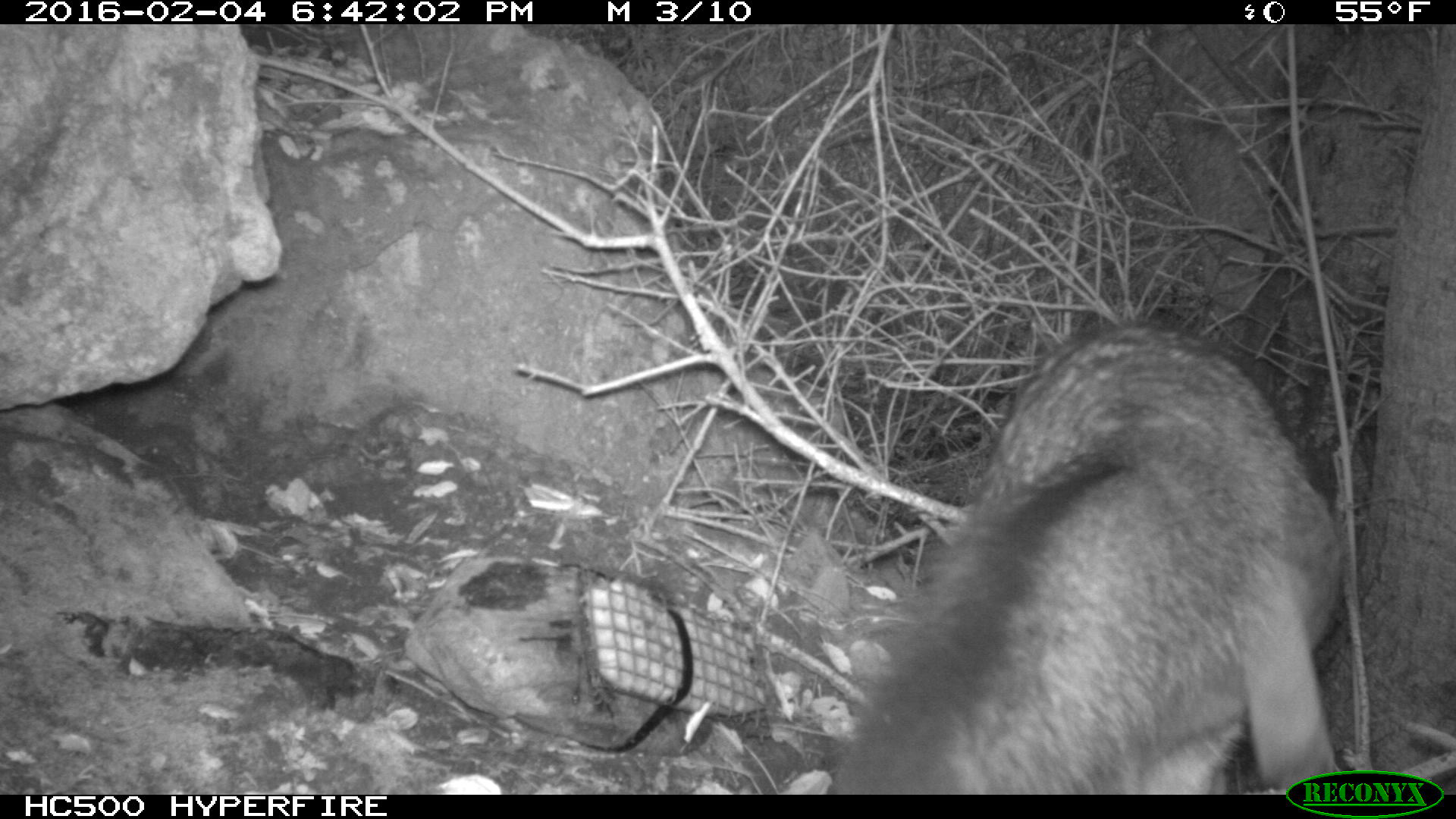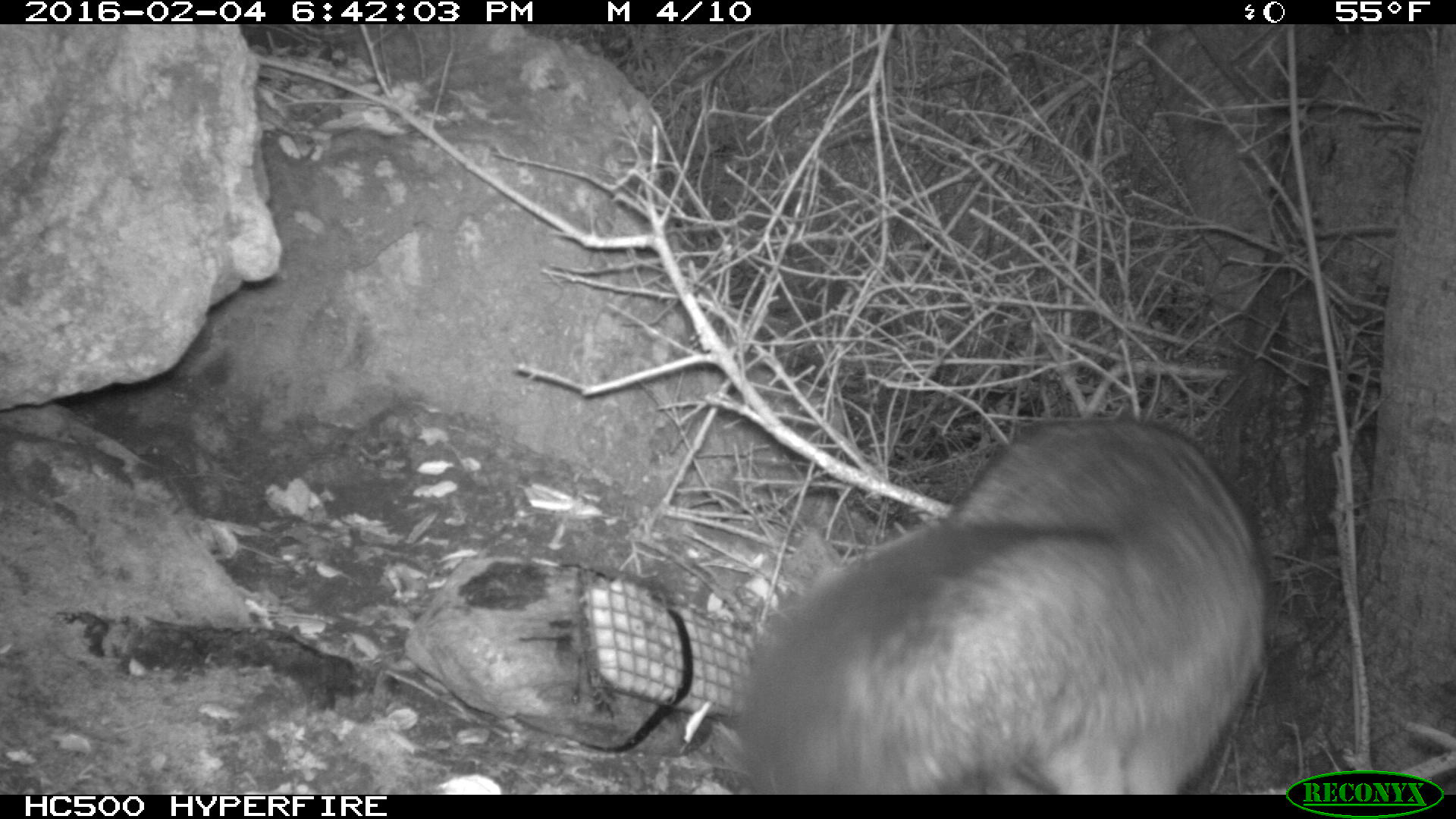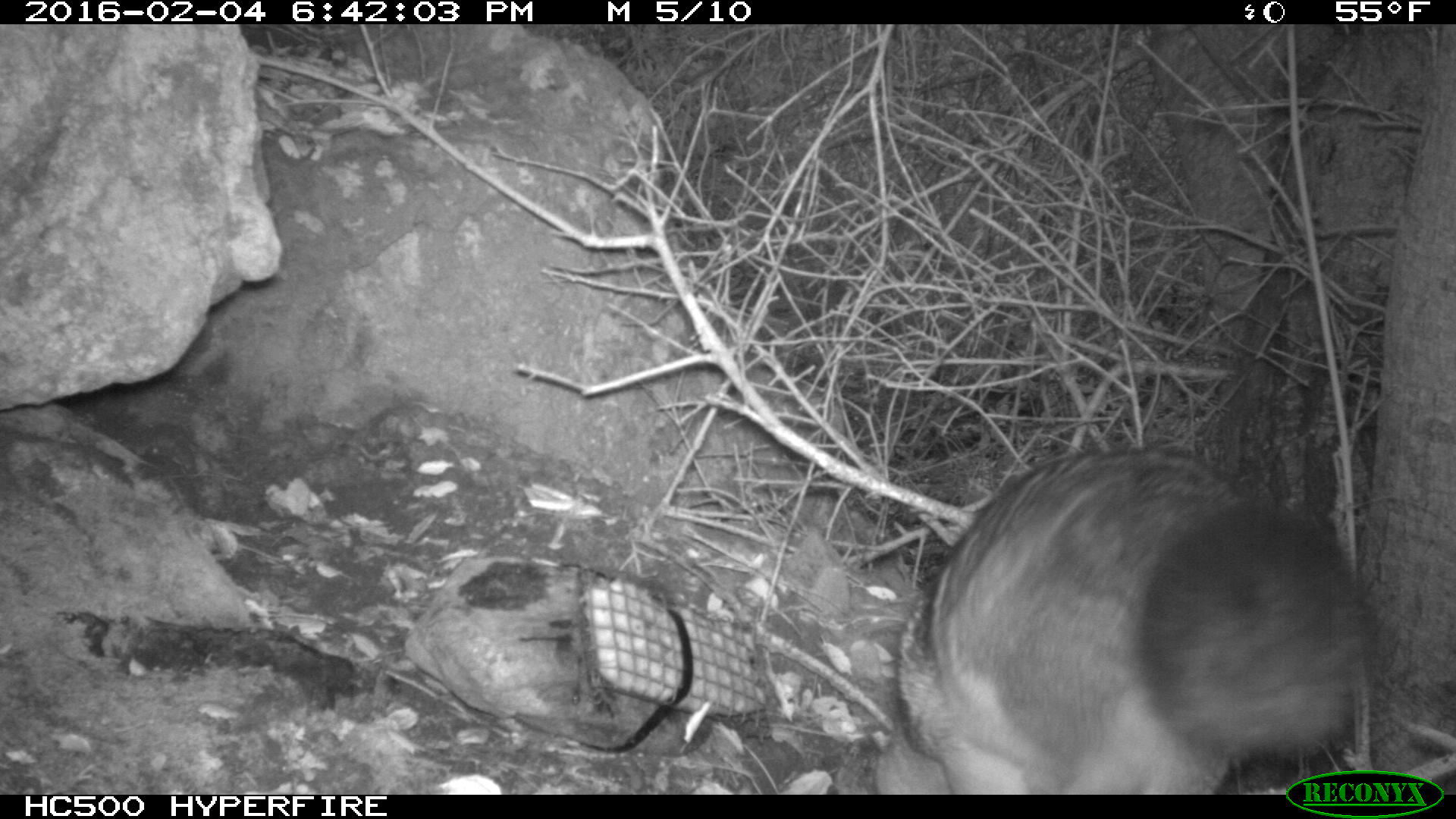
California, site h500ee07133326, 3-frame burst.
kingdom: Animalia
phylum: Chordata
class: Mammalia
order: Carnivora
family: Canidae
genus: Urocyon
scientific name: Urocyon littoralis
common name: island fox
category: fox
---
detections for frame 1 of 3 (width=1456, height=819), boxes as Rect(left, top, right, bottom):
fox: Rect(826, 318, 1341, 794)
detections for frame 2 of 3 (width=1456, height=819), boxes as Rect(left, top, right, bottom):
fox: Rect(741, 419, 1268, 795)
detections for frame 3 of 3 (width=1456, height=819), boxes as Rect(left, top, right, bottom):
fox: Rect(895, 430, 1378, 791)